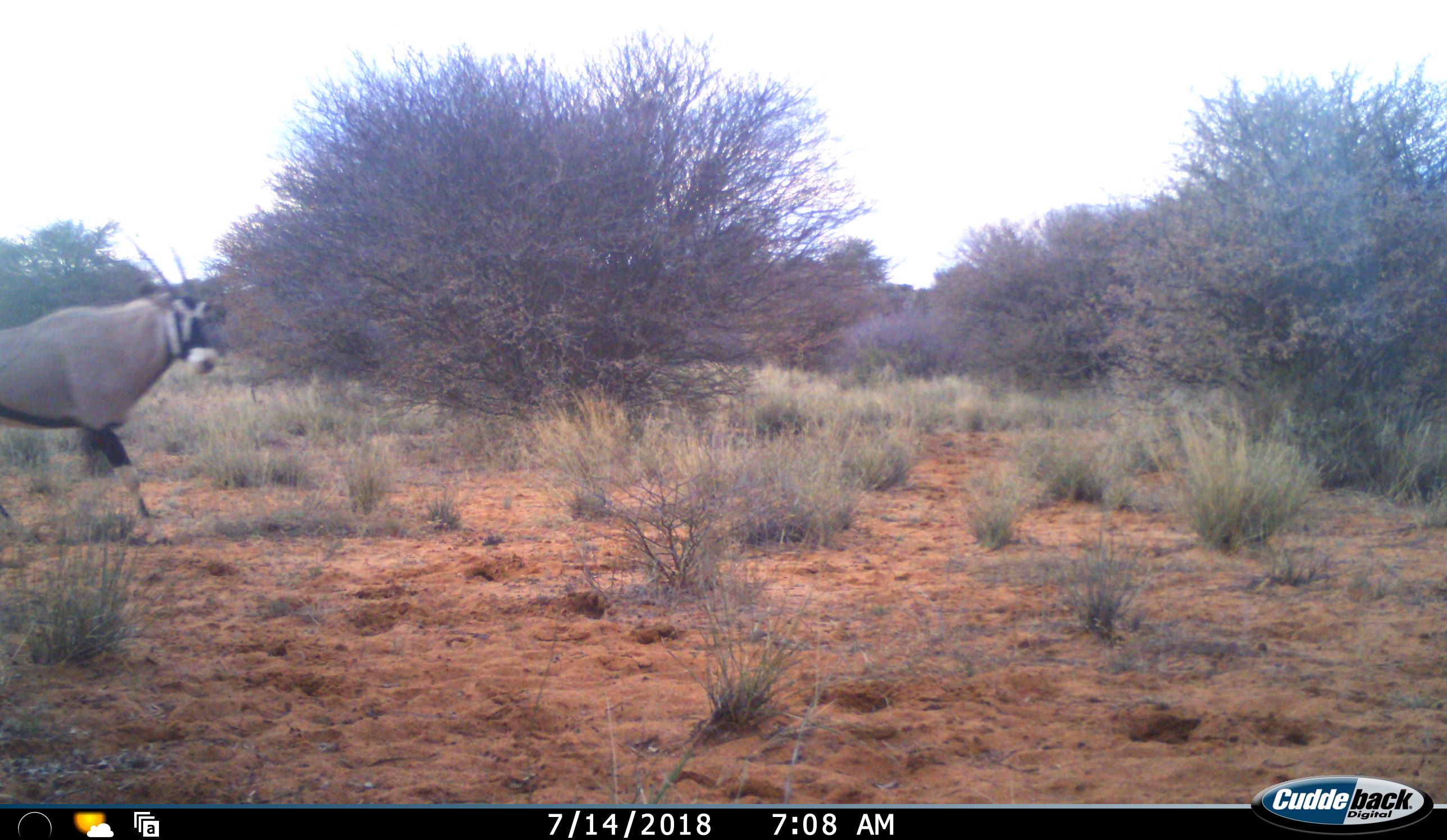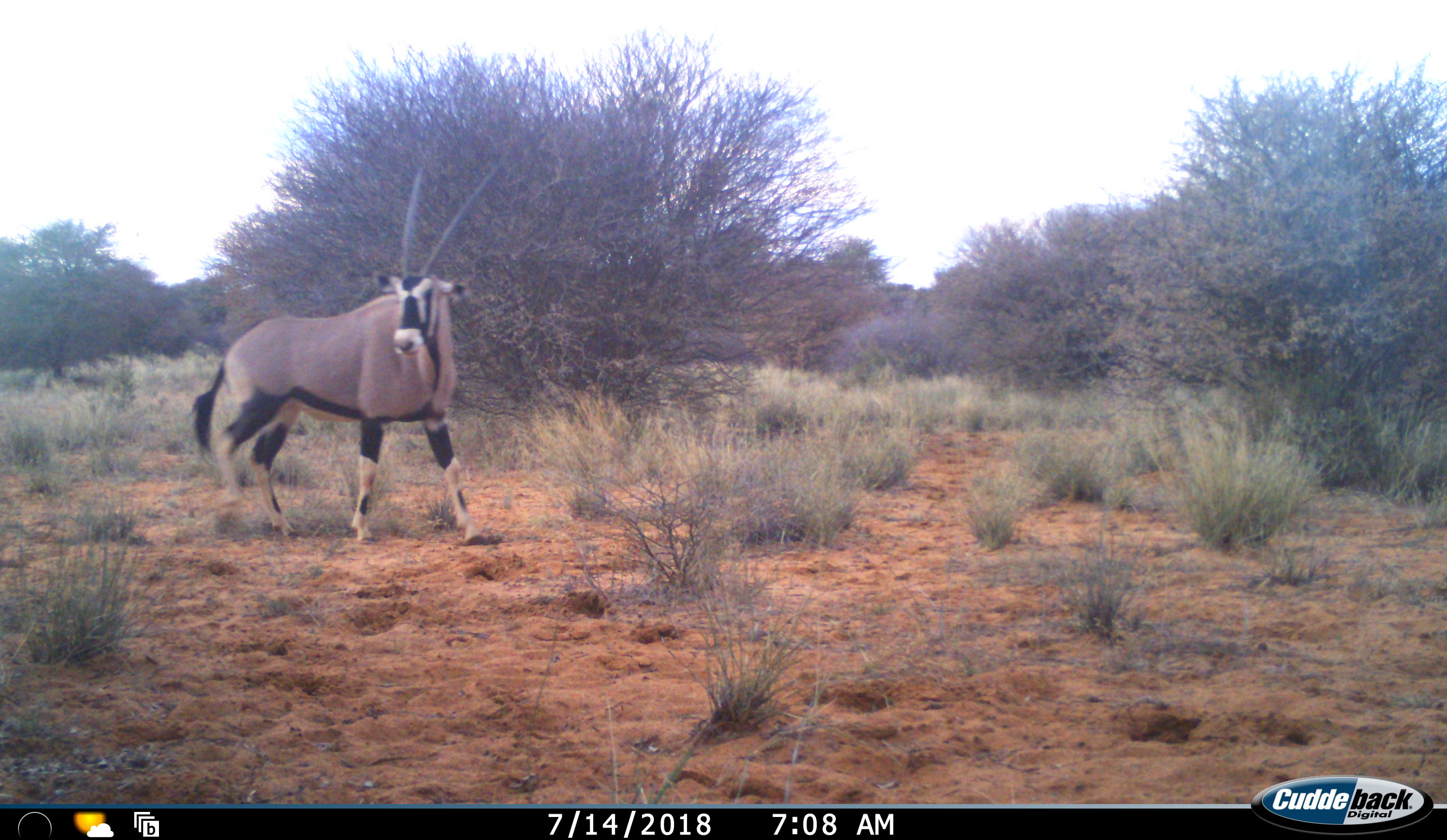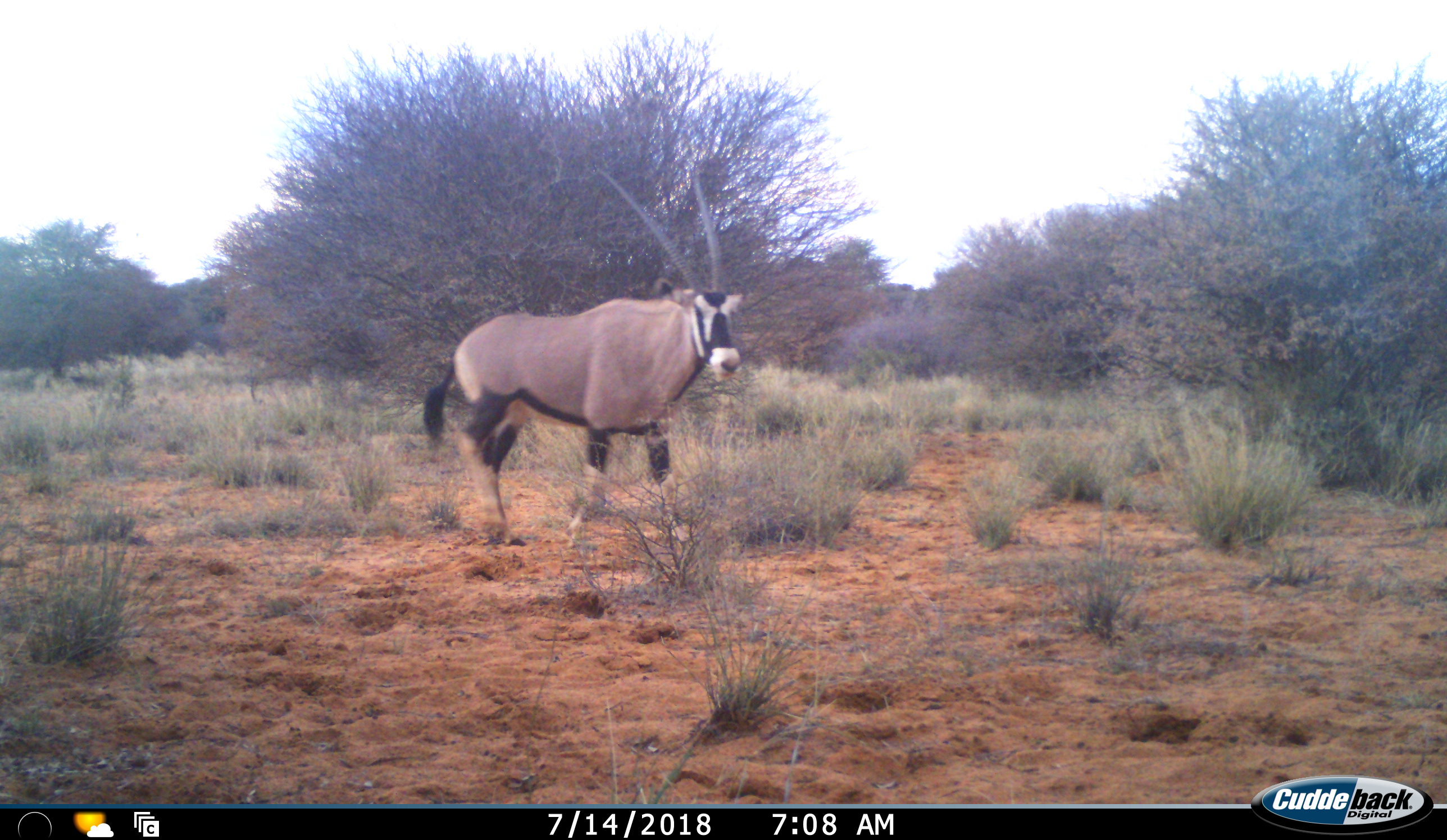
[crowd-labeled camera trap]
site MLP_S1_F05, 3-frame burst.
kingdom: Animalia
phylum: Chordata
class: Mammalia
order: Artiodactyla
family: Bovidae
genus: Oryx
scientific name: Oryx gazella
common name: gemsbok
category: oryx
Oryx (gemsbok) (Oryx gazella), count 1. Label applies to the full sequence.